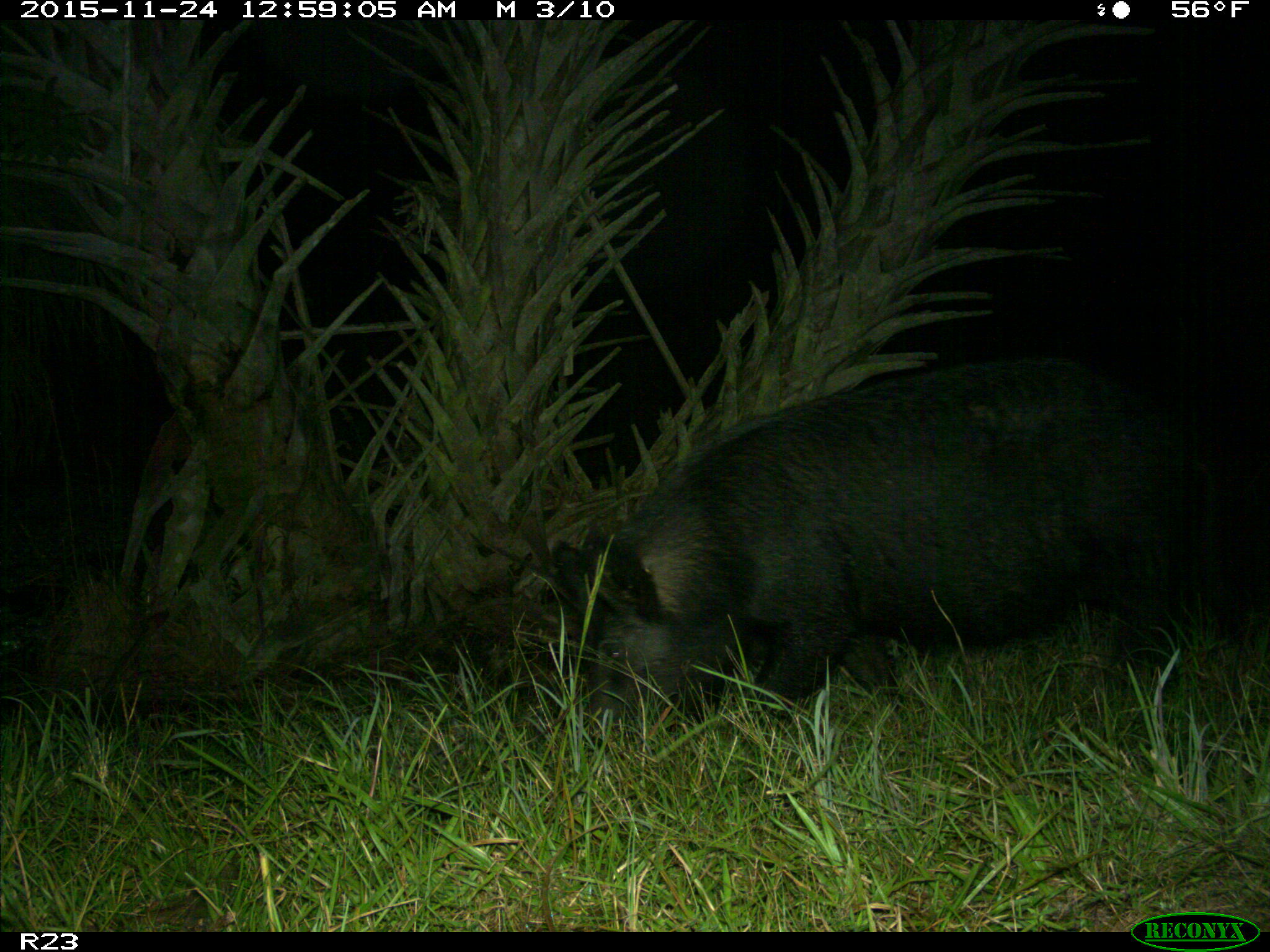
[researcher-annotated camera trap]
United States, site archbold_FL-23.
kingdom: Animalia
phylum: Chordata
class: Mammalia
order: Artiodactyla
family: Suidae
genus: Sus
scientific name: Sus scrofa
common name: wild boar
Sus scrofa (wild boar).